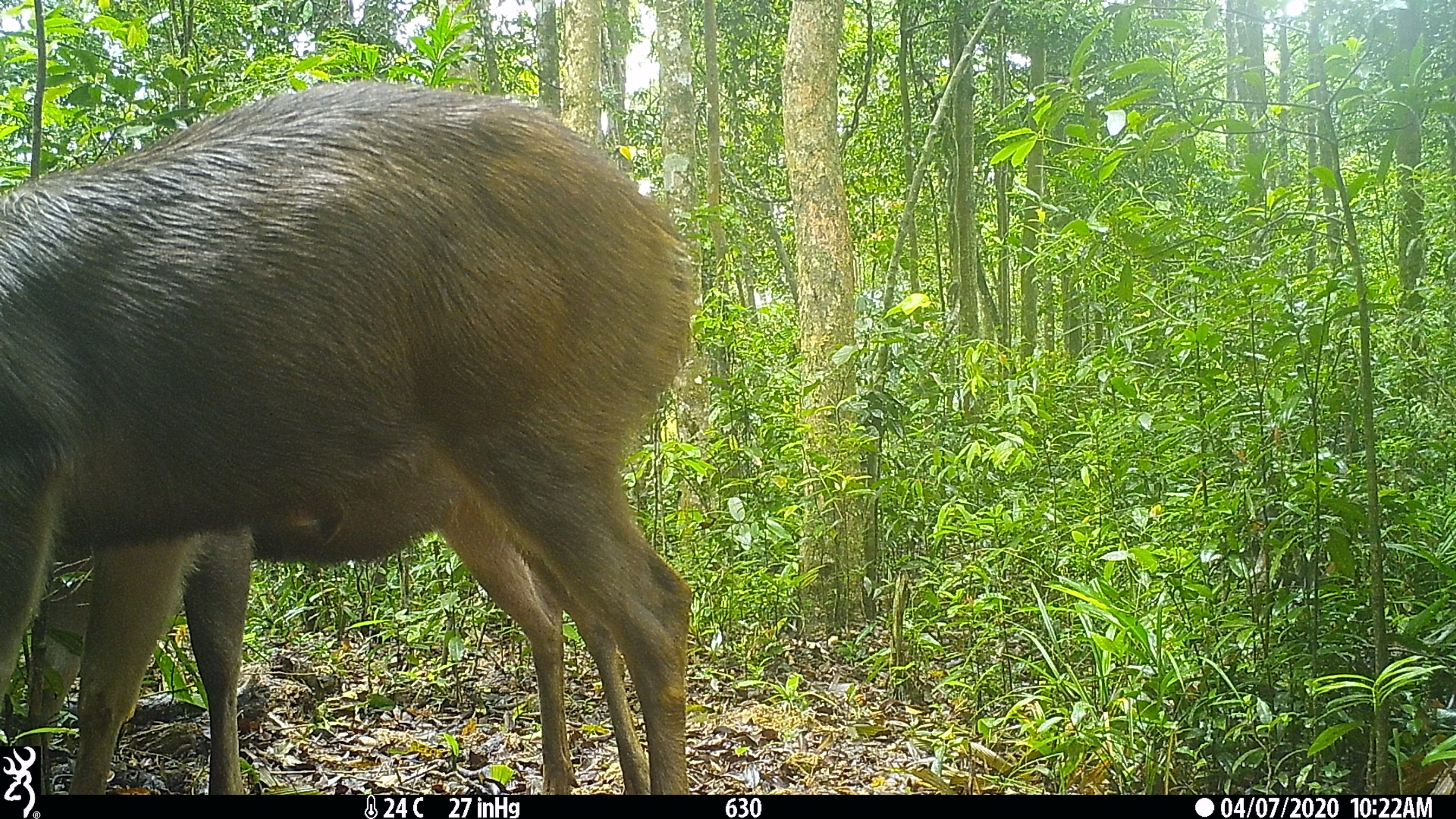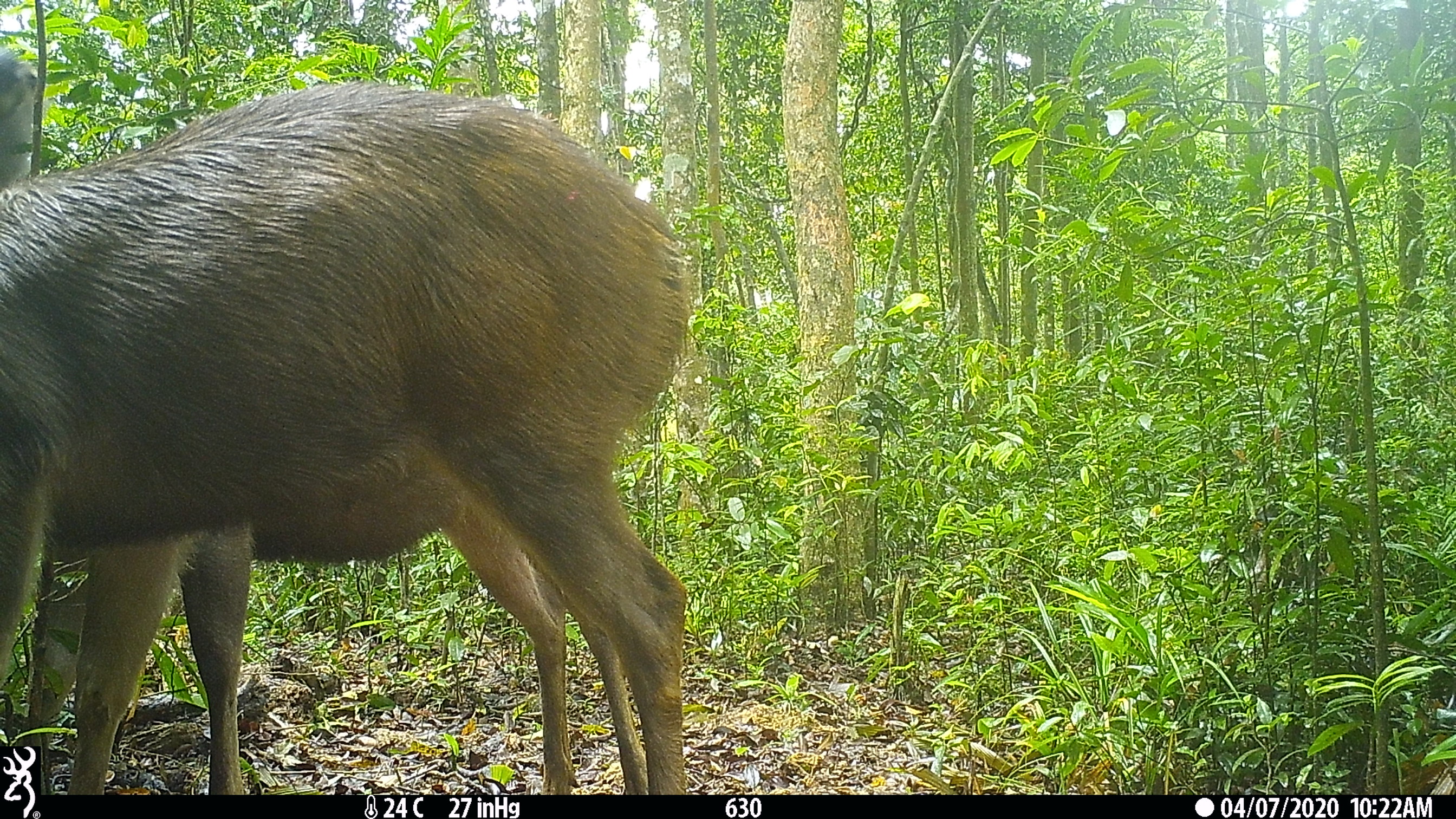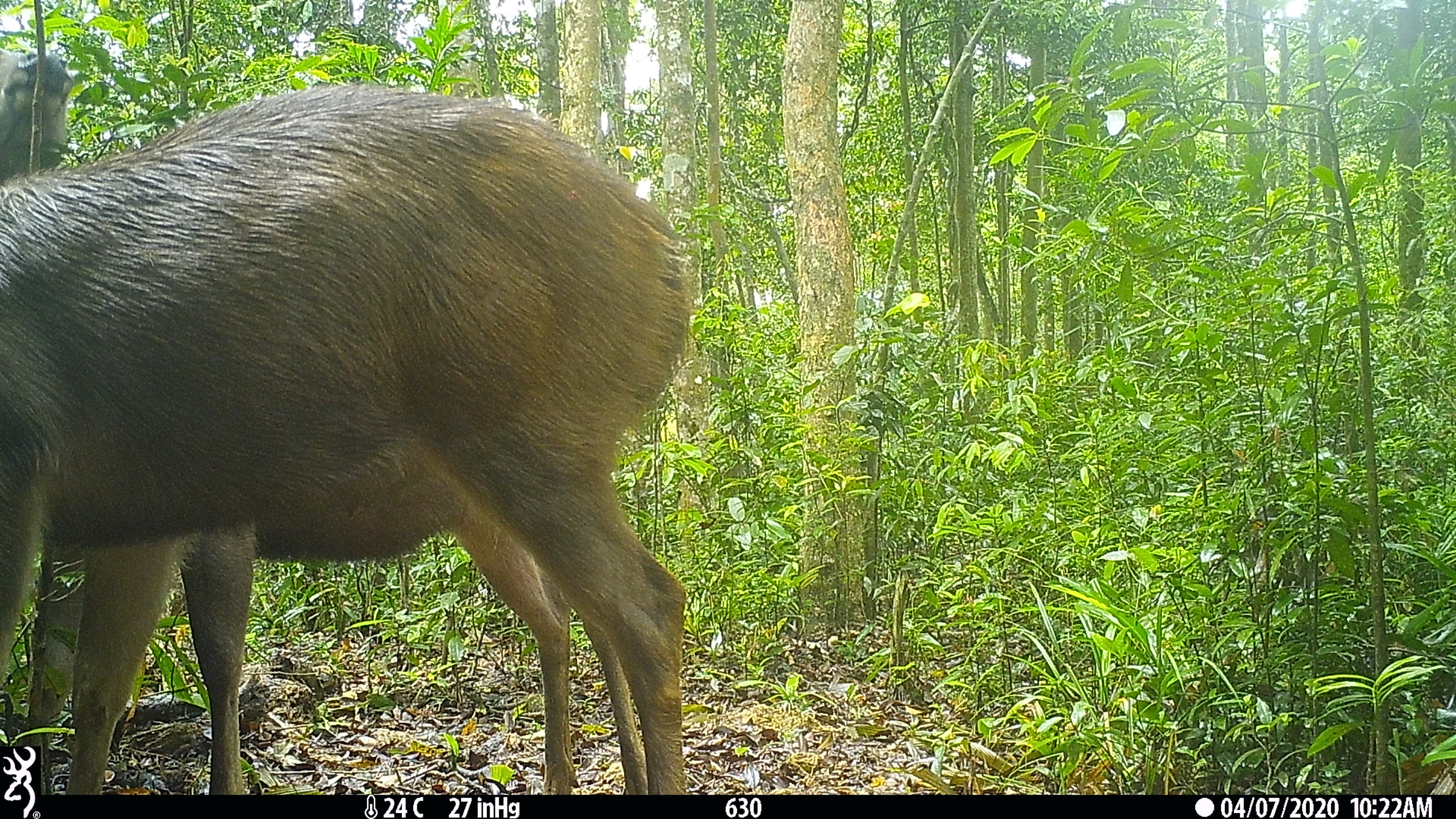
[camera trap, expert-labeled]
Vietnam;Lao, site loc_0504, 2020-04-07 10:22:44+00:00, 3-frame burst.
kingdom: Animalia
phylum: Chordata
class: Mammalia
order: Artiodactyla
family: Cervidae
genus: Rusa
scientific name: Rusa unicolor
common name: sambar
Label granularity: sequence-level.